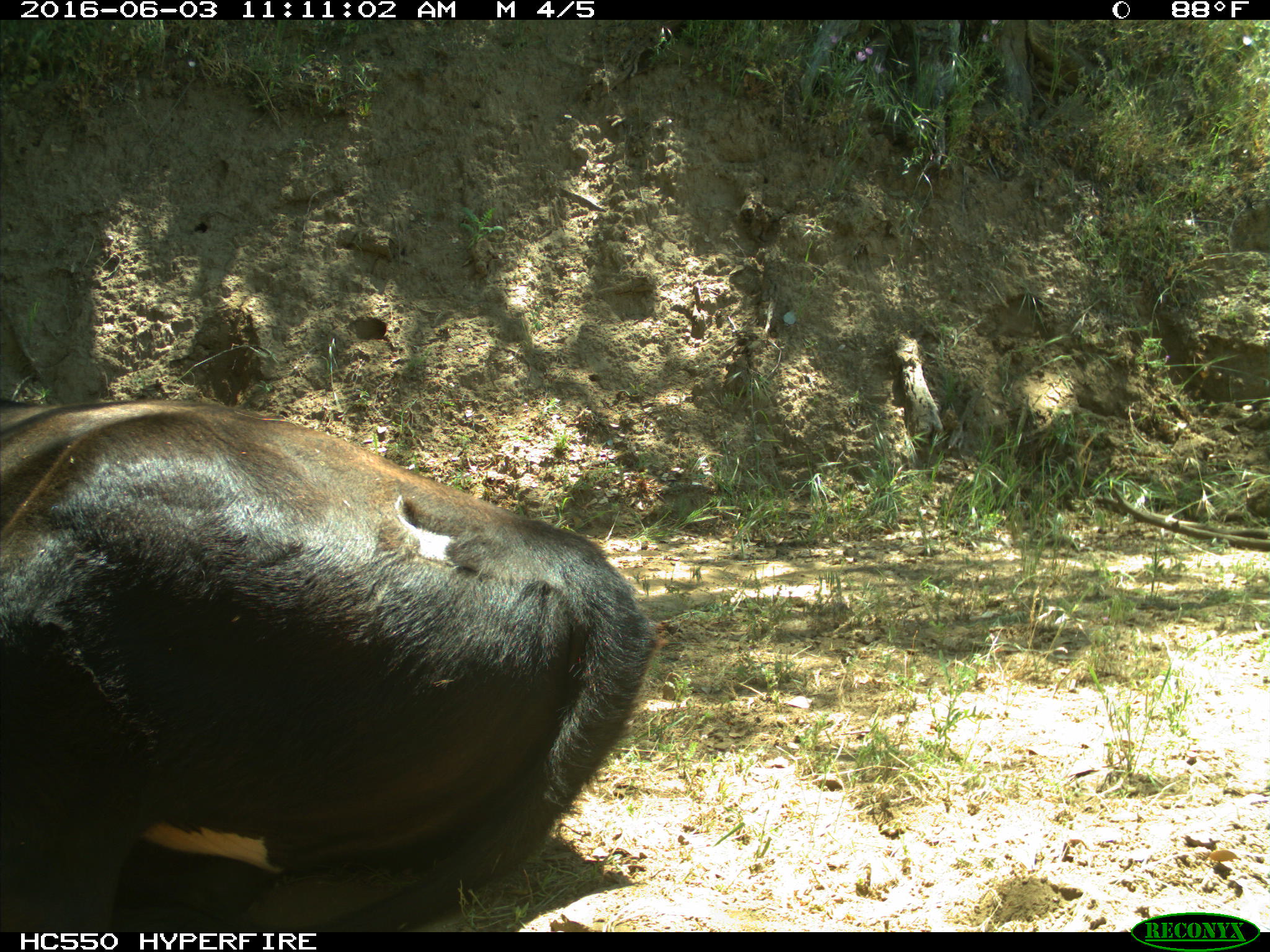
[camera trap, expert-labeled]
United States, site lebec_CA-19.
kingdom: Animalia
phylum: Chordata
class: Mammalia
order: Artiodactyla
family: Bovidae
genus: Bos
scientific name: Bos taurus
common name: domestic cow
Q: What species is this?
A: Bos taurus (domestic cow).